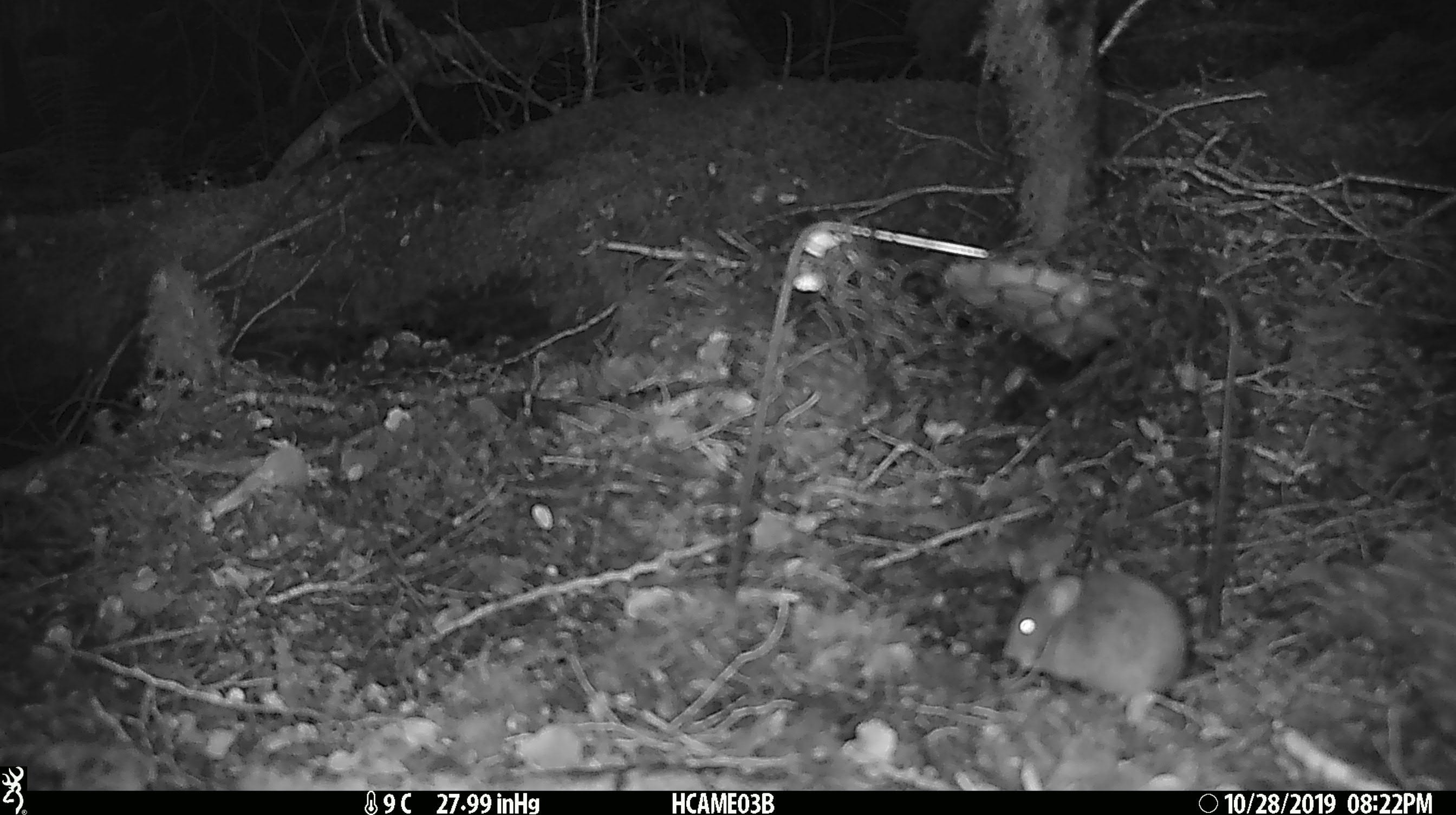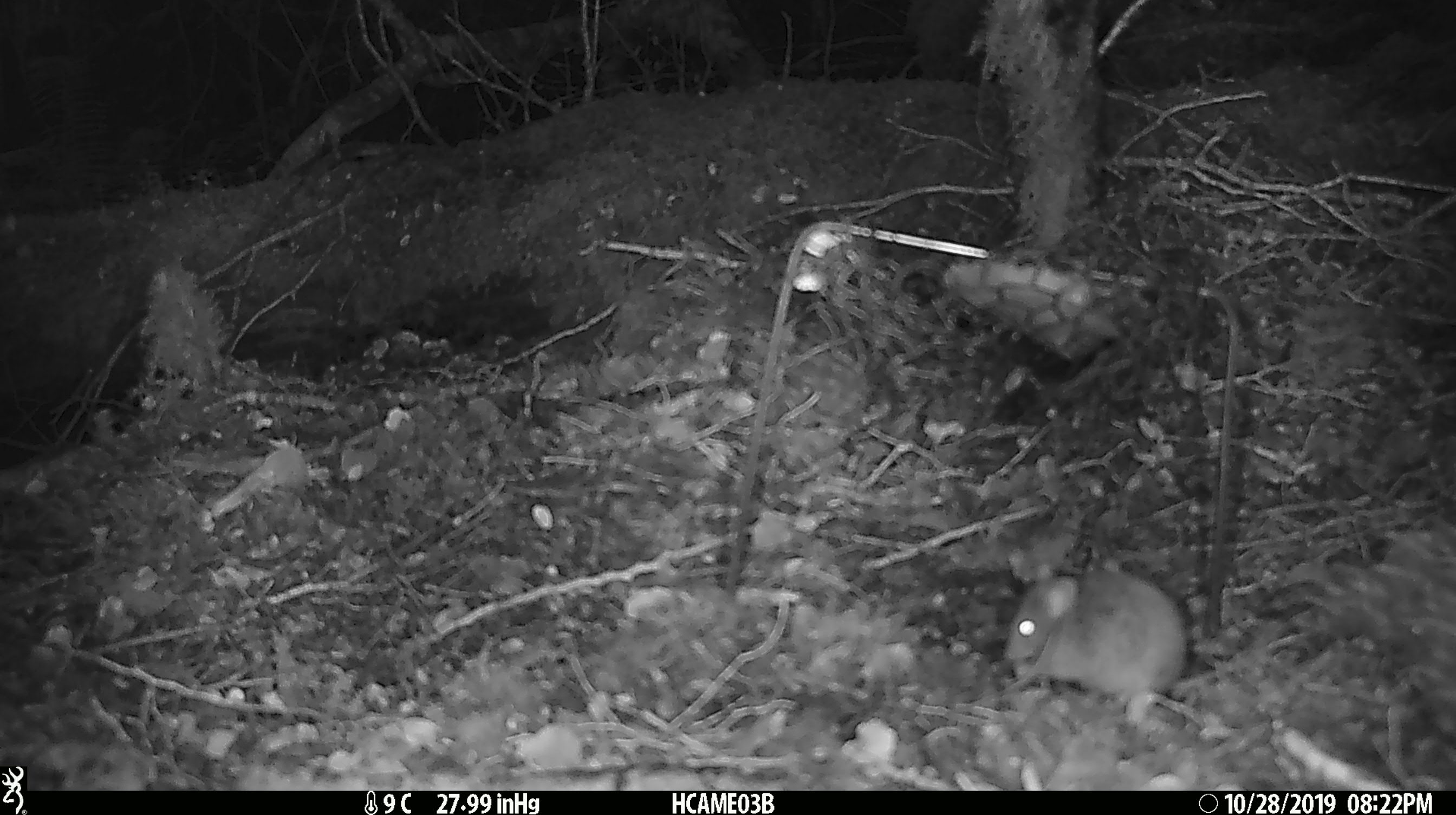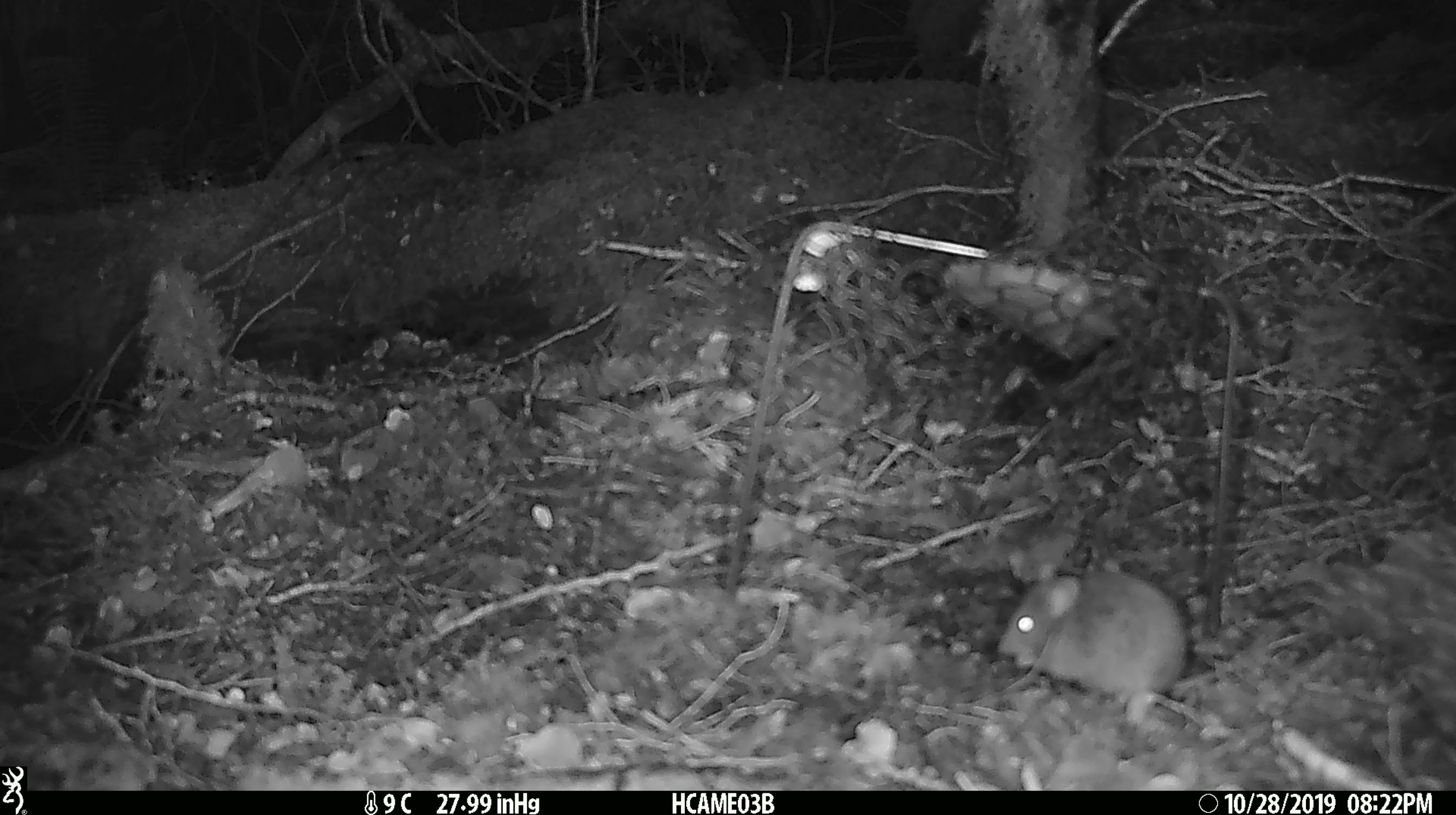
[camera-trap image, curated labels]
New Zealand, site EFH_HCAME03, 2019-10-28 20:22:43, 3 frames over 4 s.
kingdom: Animalia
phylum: Chordata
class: Mammalia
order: Rodentia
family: Muridae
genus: Mus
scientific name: Mus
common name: mouse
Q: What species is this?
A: Mouse (Mus).